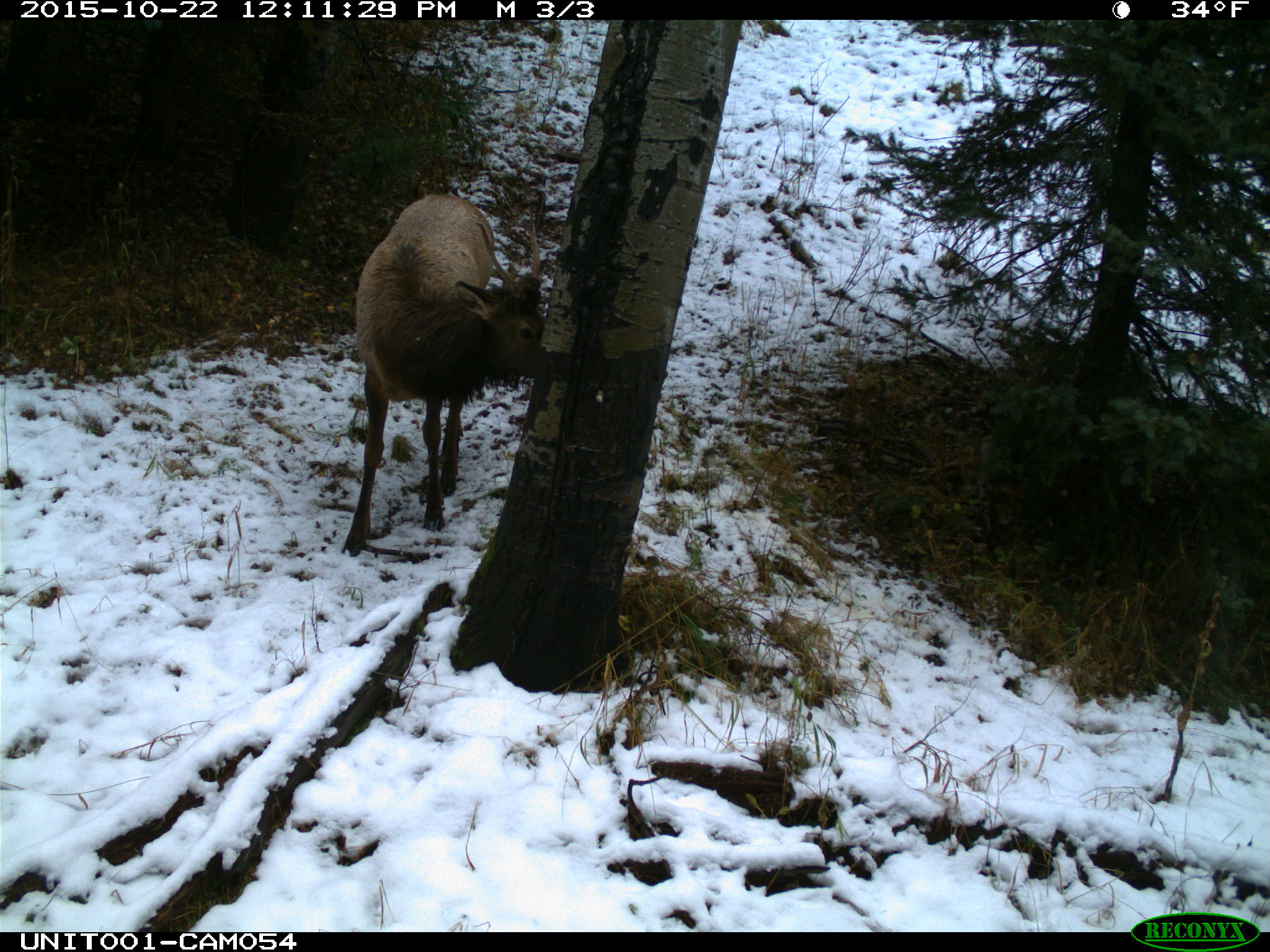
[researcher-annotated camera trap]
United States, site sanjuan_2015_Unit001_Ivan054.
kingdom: Animalia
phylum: Chordata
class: Mammalia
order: Artiodactyla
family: Cervidae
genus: Cervus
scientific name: Cervus elaphus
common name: red deer